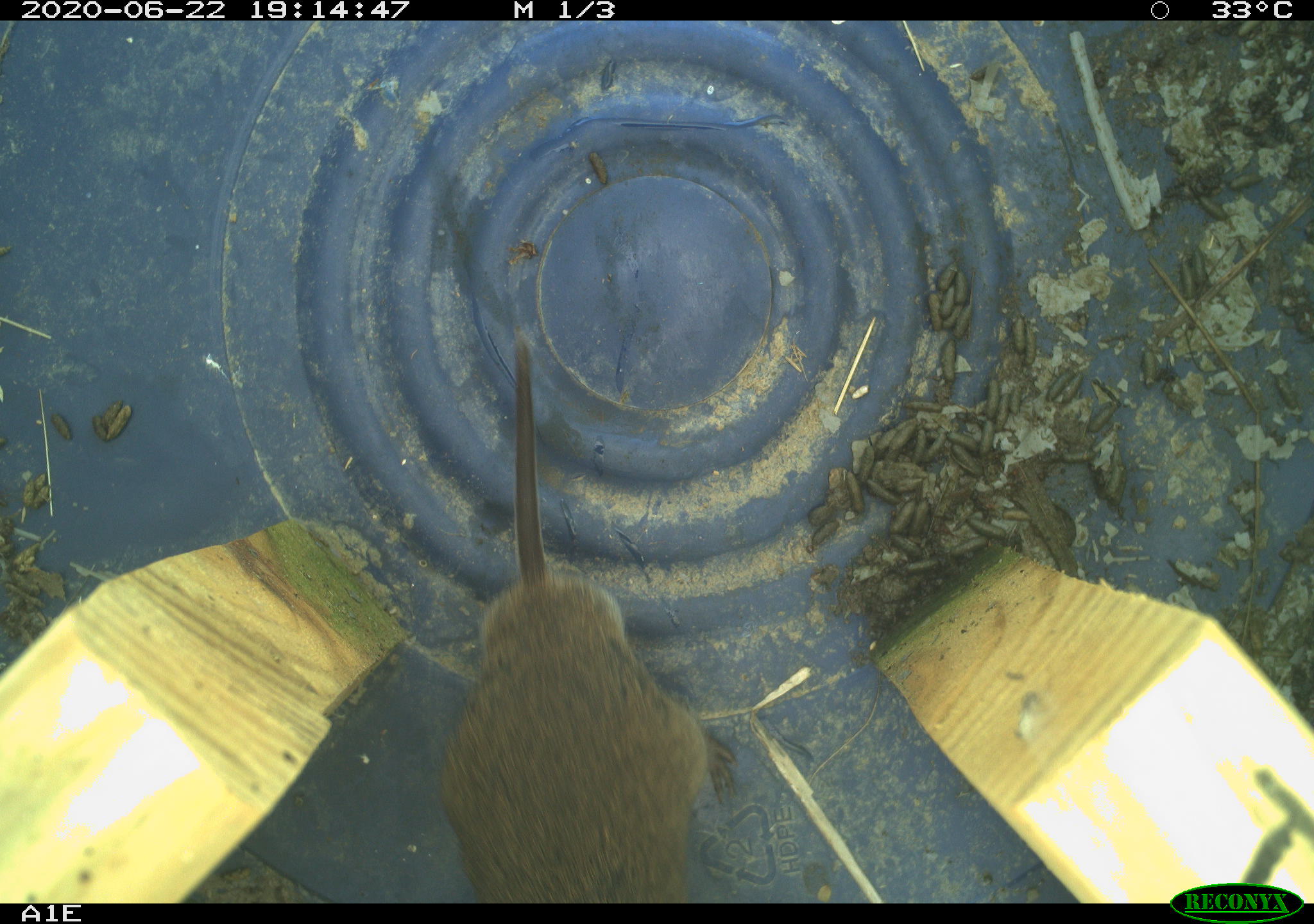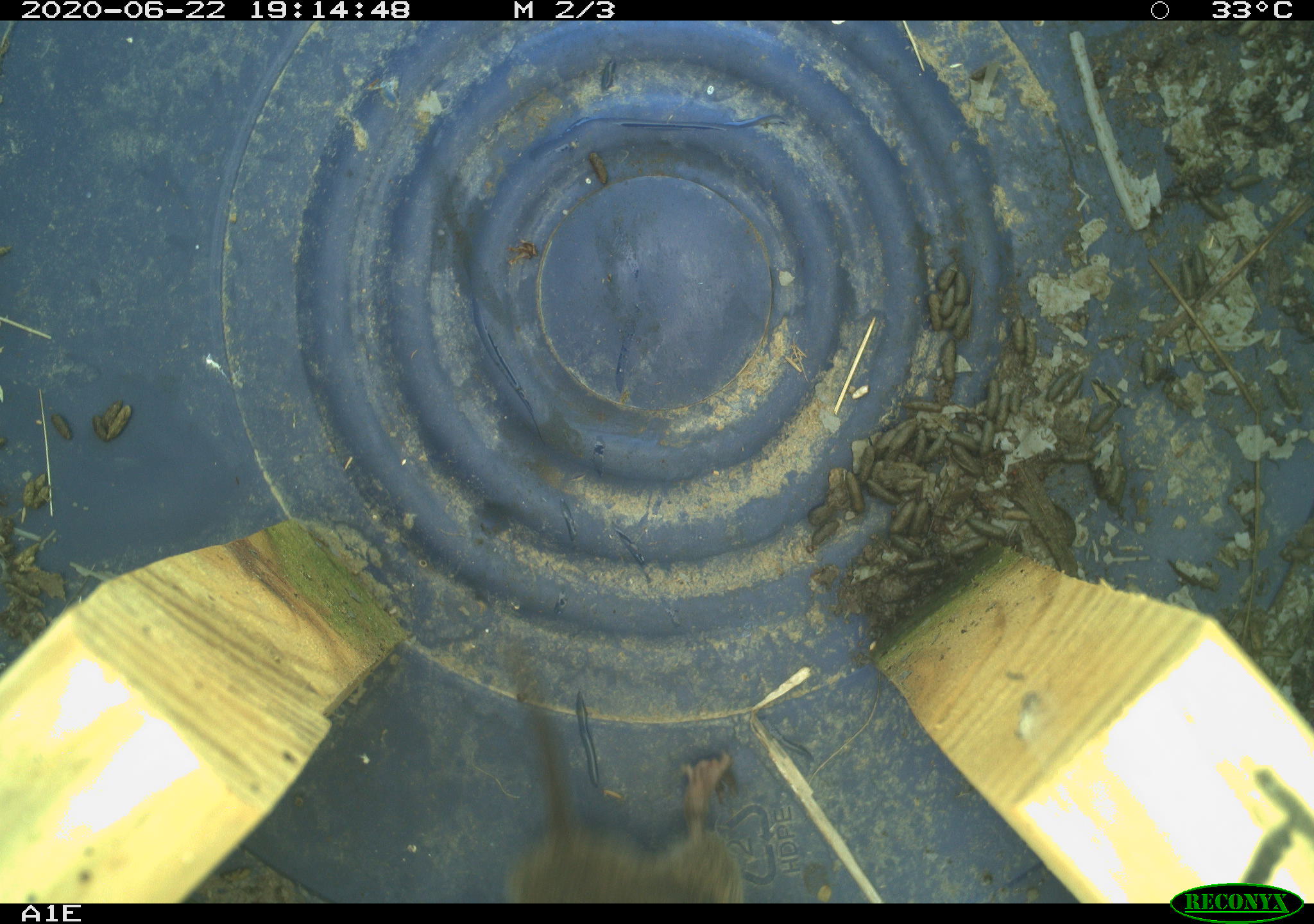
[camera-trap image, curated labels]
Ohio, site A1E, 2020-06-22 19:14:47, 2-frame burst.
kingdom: Animalia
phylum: Chordata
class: Mammalia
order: Rodentia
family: Cricetidae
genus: Microtus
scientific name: Microtus pennsylvanicus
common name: meadow vole